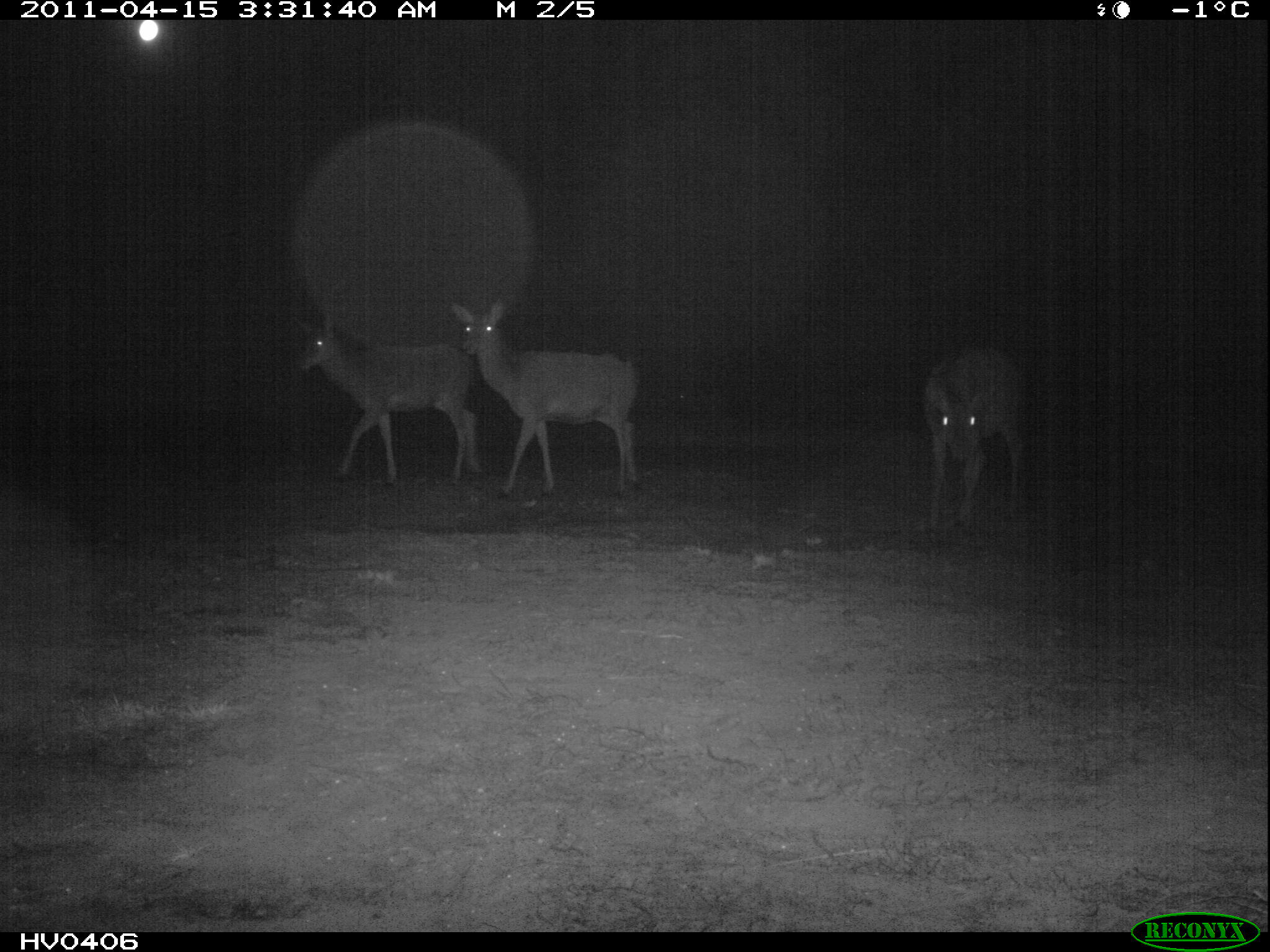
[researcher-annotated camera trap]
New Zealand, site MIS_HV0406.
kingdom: Animalia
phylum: Chordata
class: Mammalia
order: Artiodactyla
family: Cervidae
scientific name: Cervidae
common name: deer